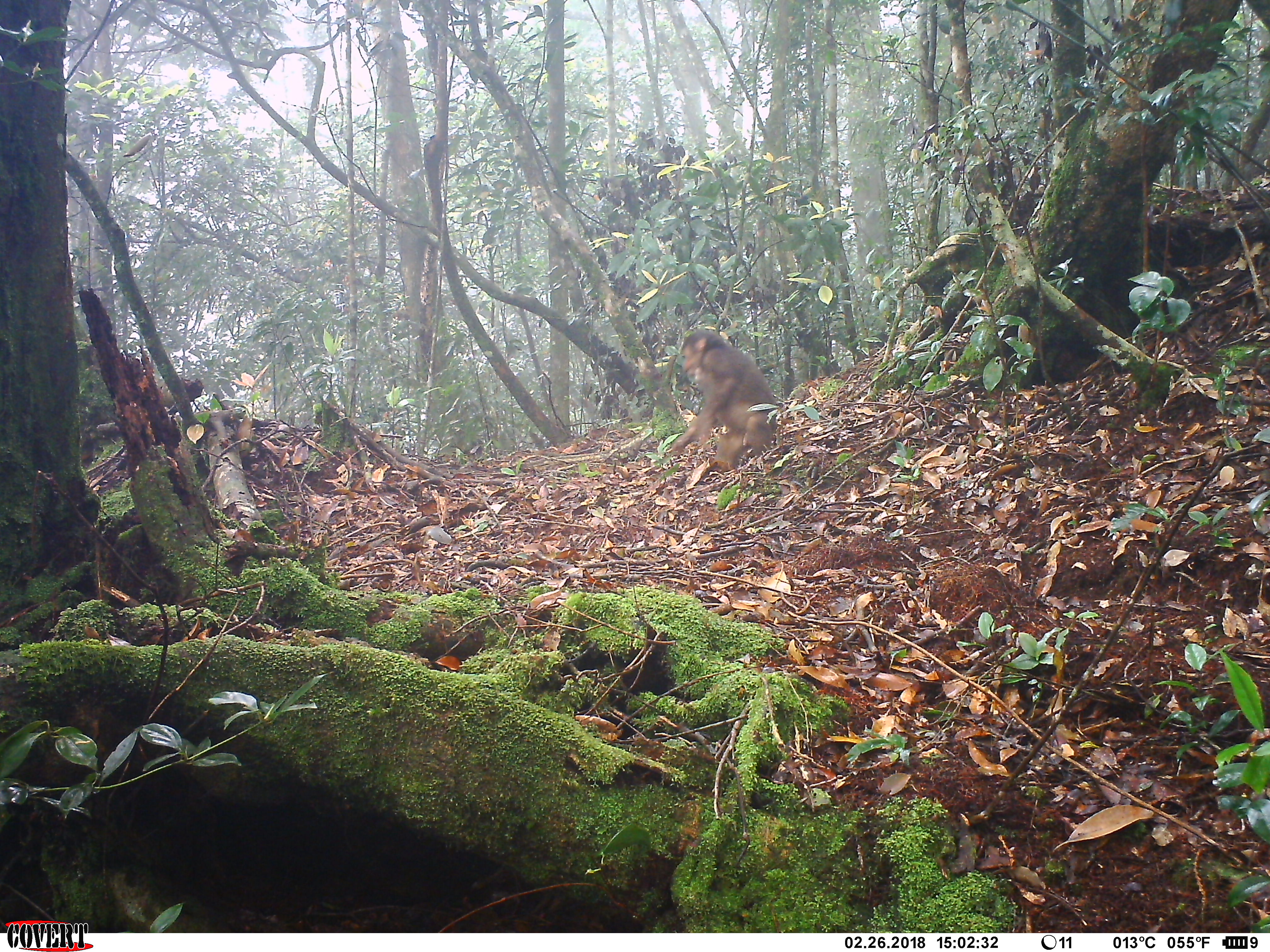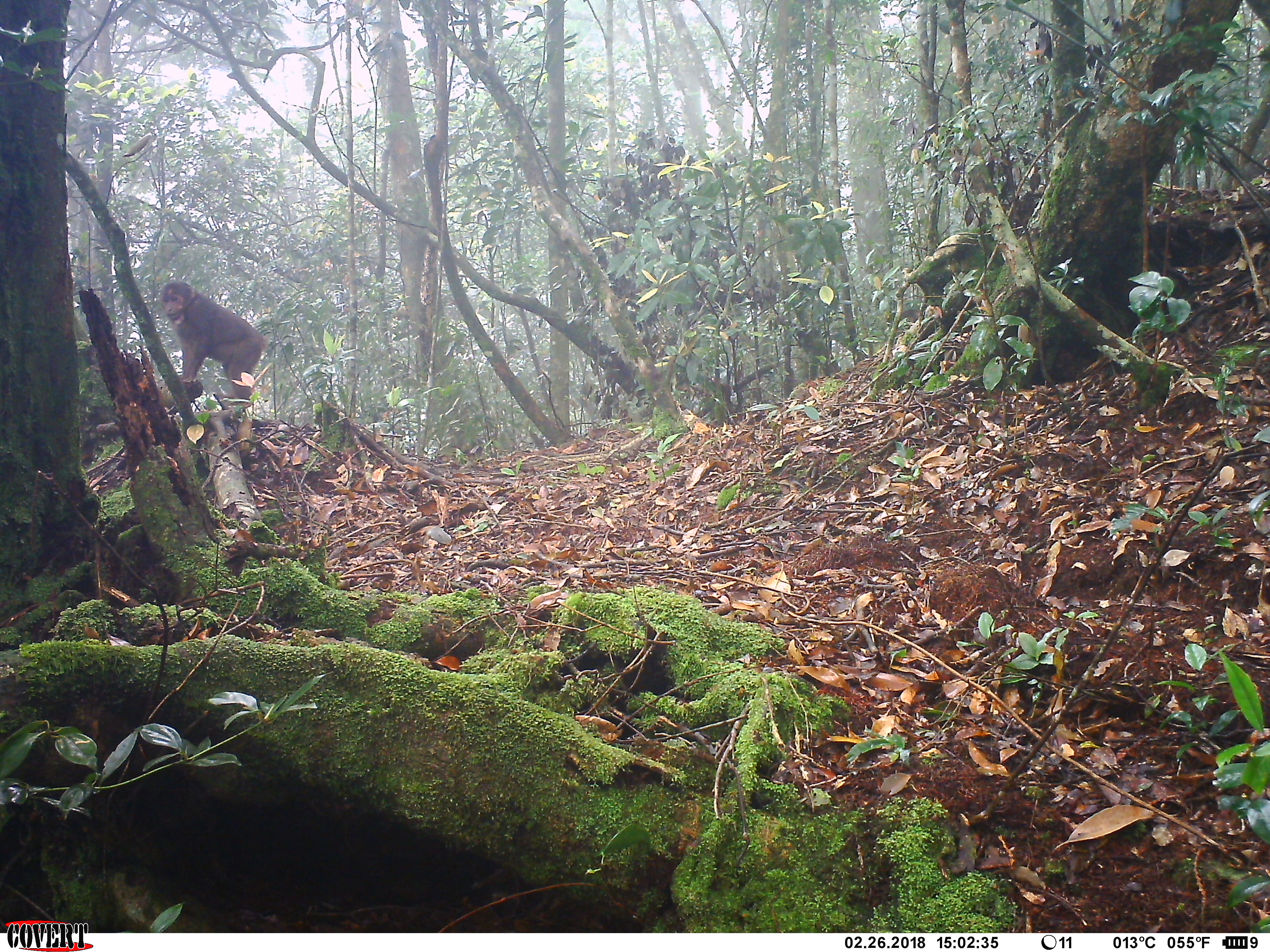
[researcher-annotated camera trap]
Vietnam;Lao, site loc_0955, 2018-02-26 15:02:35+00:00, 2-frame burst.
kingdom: Animalia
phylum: Chordata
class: Mammalia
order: Primates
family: Cercopithecidae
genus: Macaca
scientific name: Macaca arctoides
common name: stump-tailed macaque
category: stump tailed macaque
Stump tailed macaque (stump-tailed macaque) (Macaca arctoides). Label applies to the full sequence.